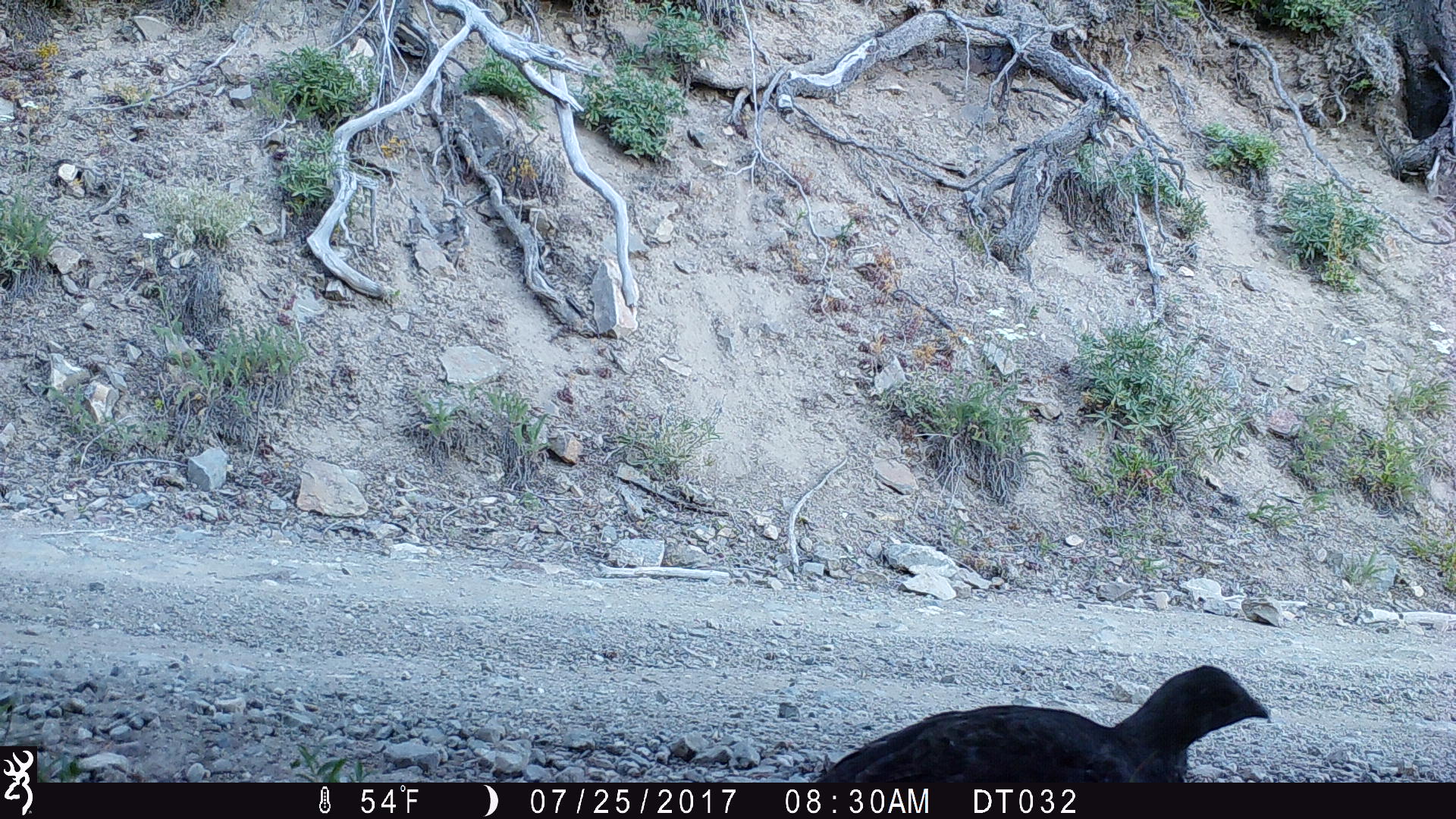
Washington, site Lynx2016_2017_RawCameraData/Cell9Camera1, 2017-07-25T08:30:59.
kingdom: Animalia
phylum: Chordata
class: Aves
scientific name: Aves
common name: birds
Aves (birds). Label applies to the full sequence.